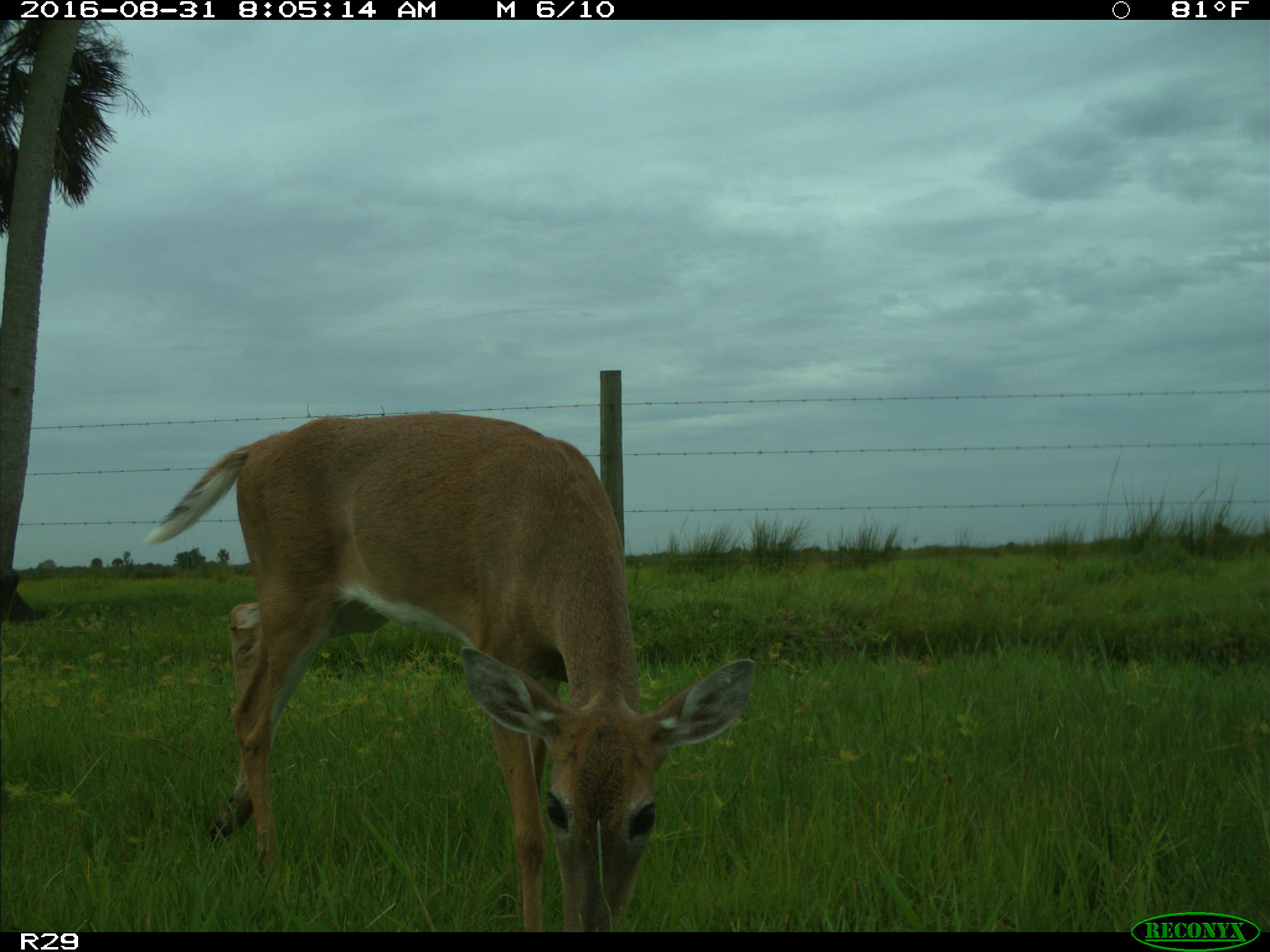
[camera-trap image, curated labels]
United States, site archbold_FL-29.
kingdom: Animalia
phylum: Chordata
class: Mammalia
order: Artiodactyla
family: Cervidae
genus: Odocoileus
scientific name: Odocoileus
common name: deer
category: unidentified deer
Unidentified deer (deer) (Odocoileus).